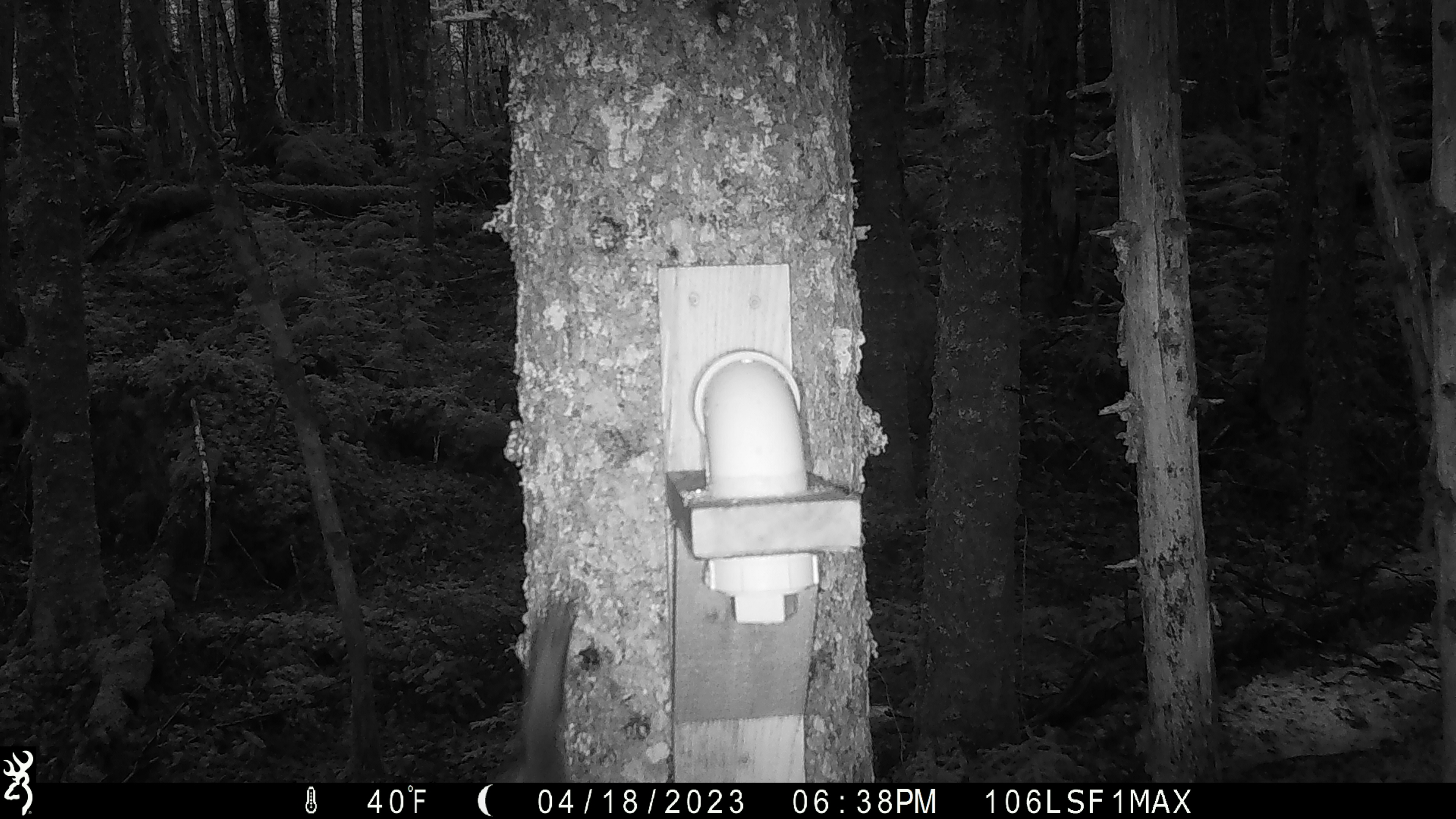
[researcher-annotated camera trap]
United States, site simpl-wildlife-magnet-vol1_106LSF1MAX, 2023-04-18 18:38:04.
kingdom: Animalia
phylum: Chordata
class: Mammalia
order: Rodentia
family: Sciuridae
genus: Tamiasciurus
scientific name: Tamiasciurus hudsonicus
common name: red squirrel